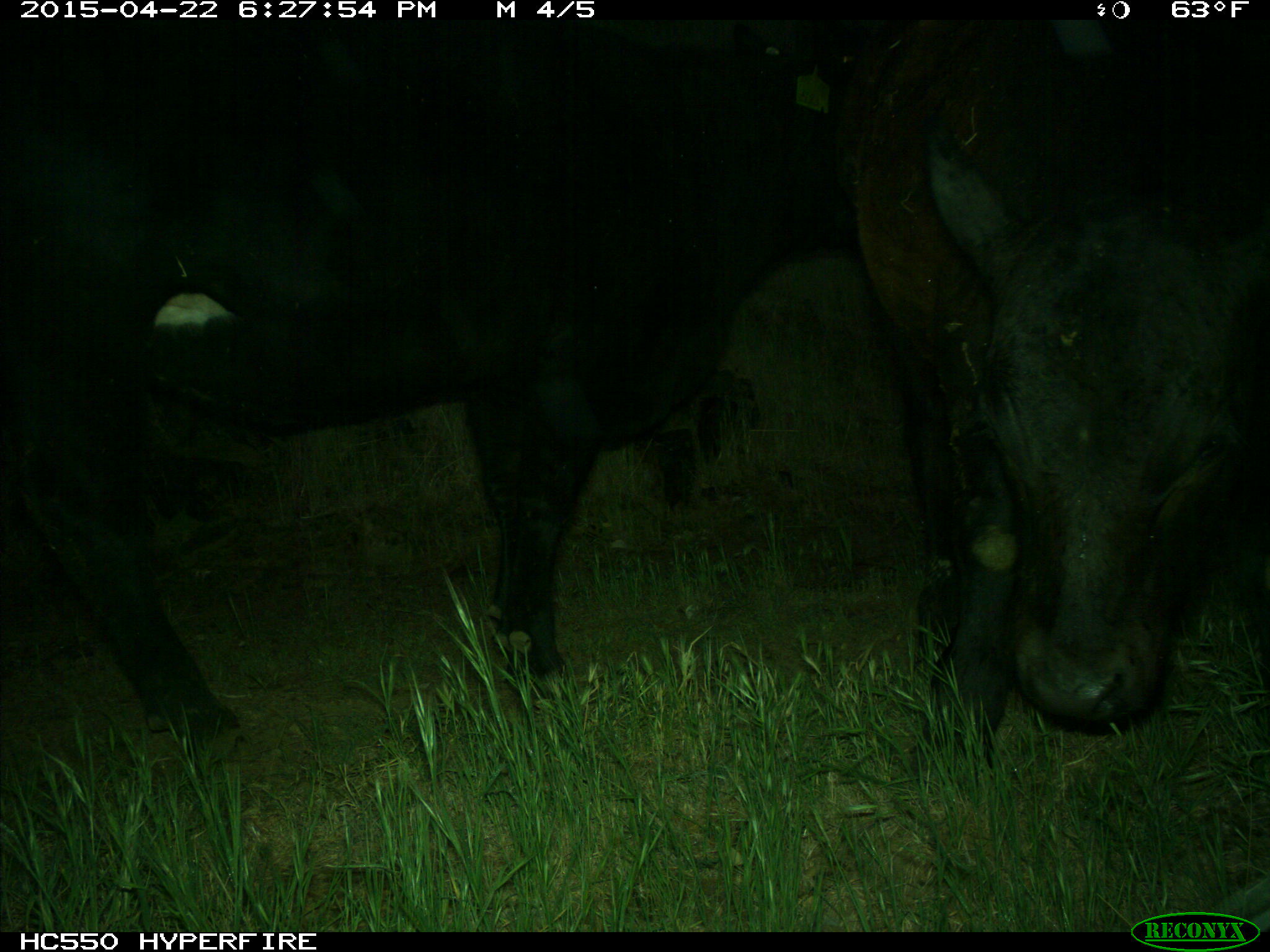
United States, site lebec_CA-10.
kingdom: Animalia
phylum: Chordata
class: Mammalia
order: Artiodactyla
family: Bovidae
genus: Bos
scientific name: Bos taurus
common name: domestic cow